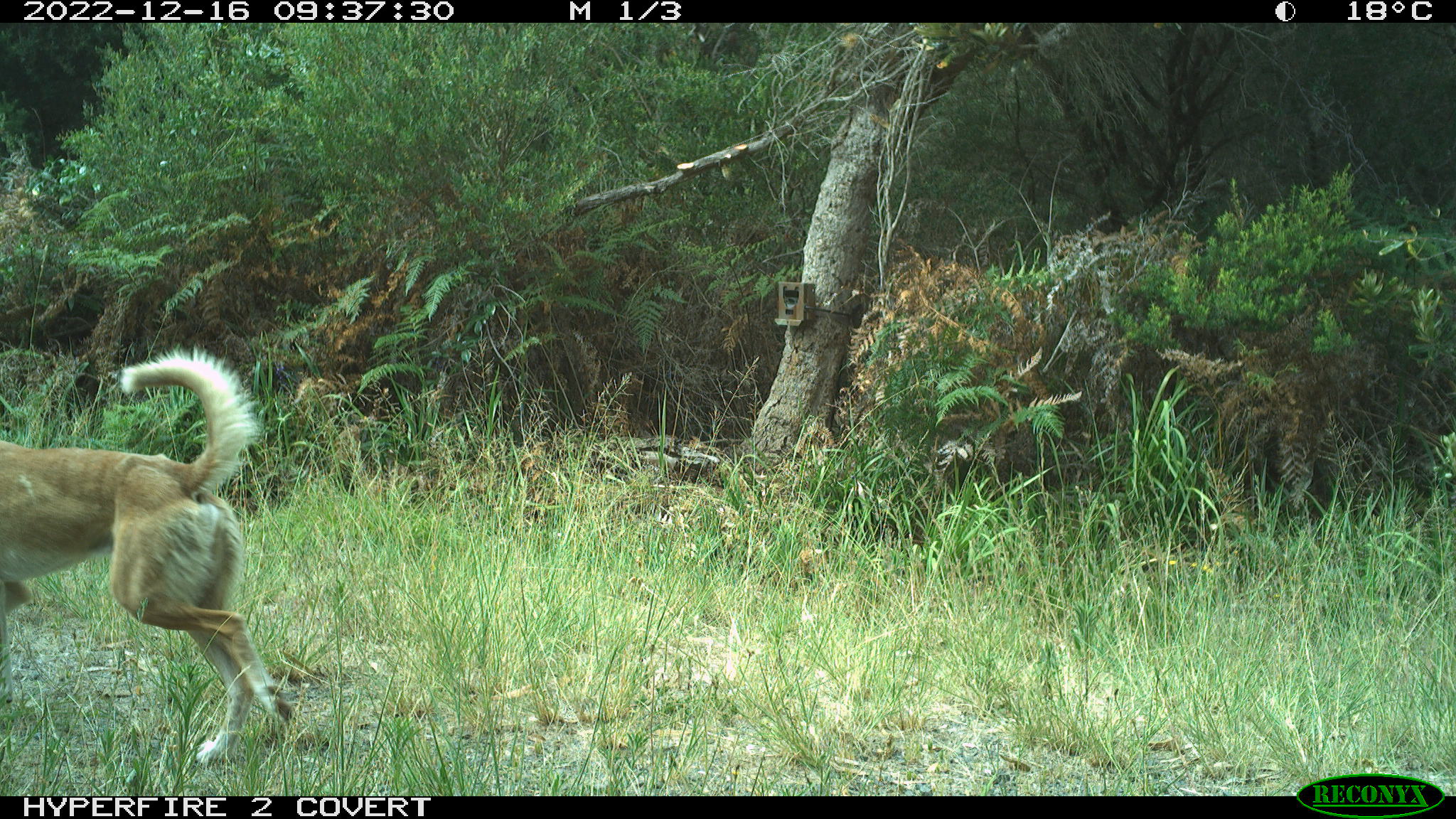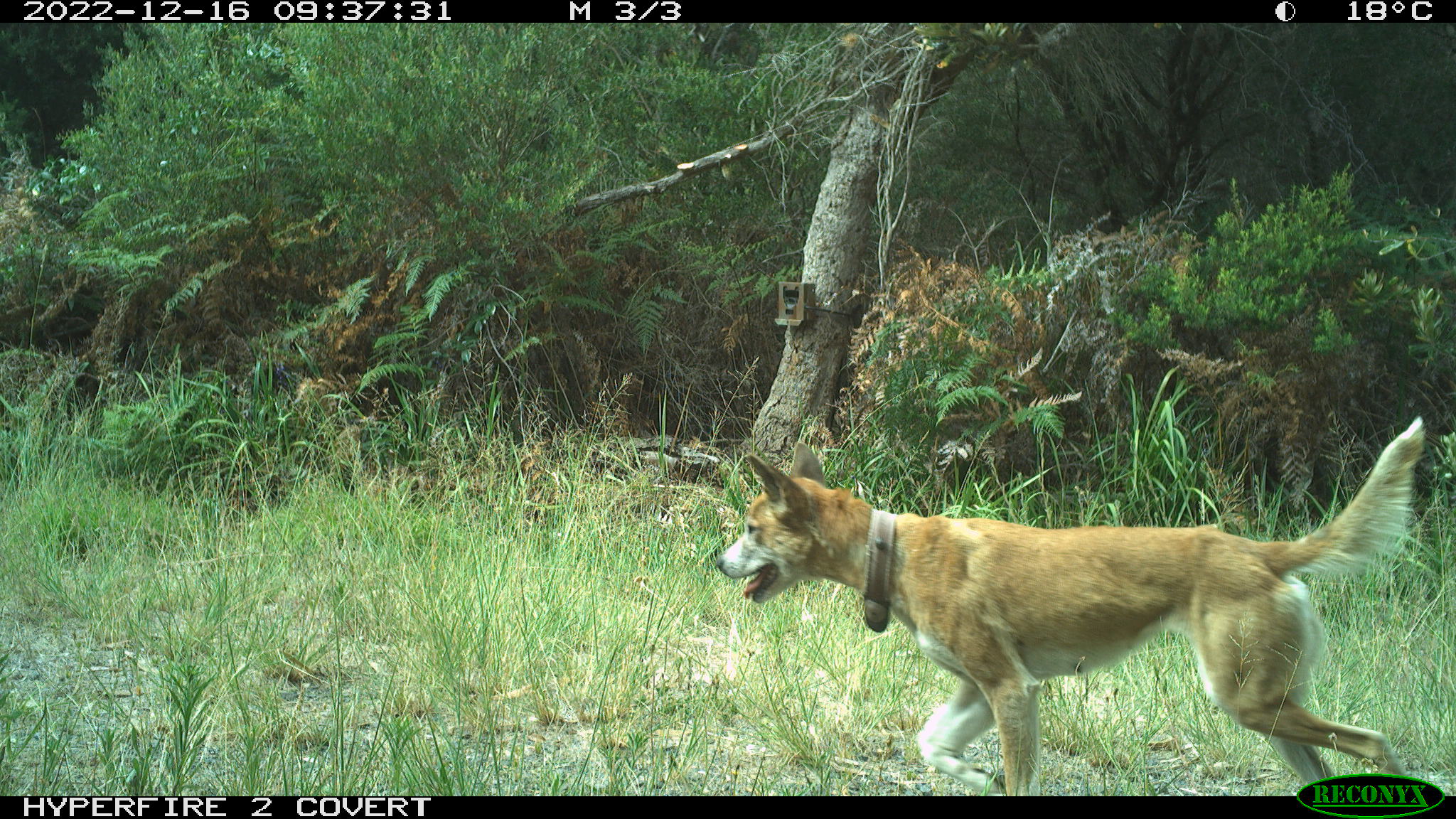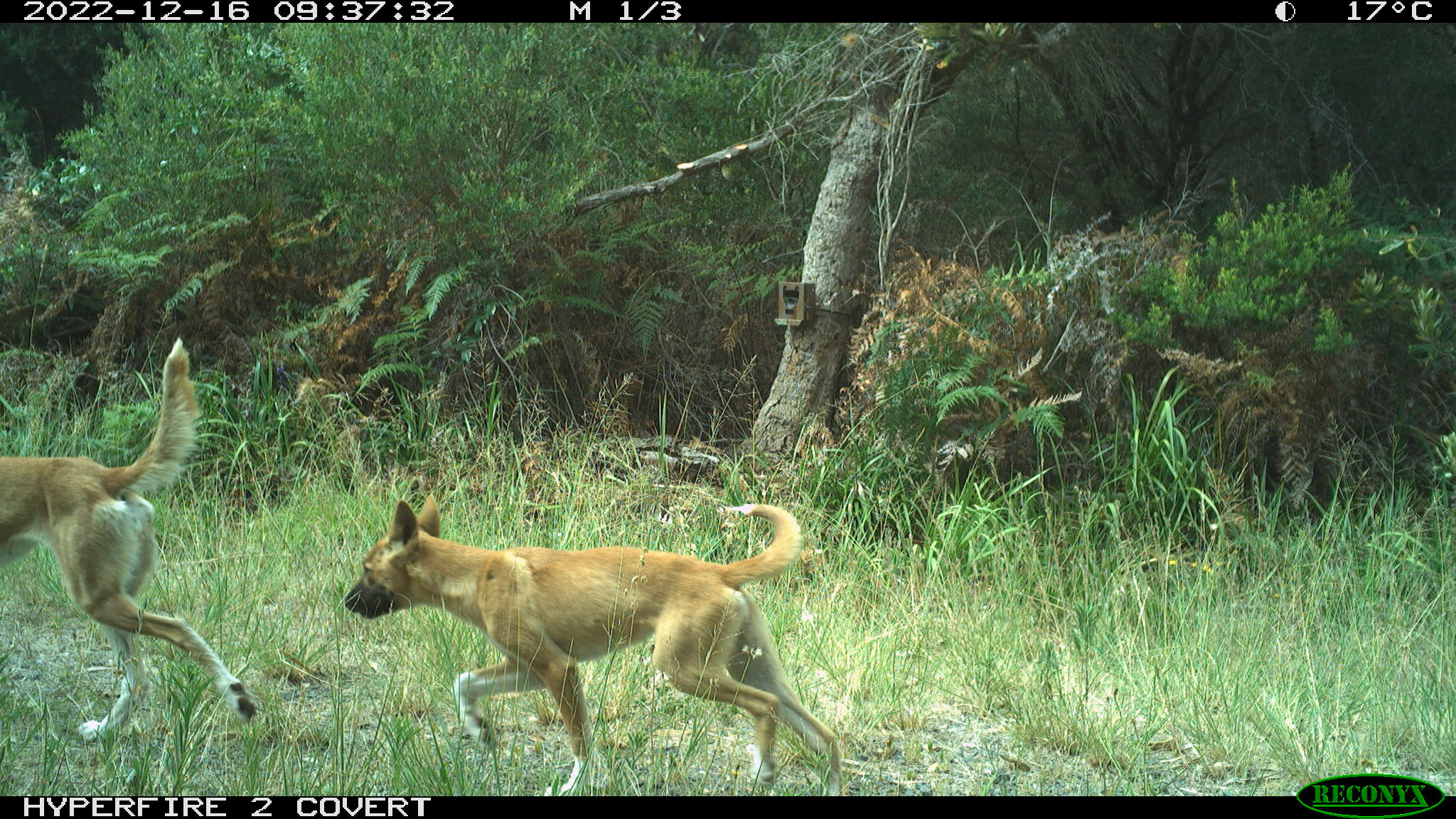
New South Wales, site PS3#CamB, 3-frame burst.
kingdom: Animalia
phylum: Chordata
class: Mammalia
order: Carnivora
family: Canidae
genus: Canis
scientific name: Canis familiaris dingo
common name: dingo